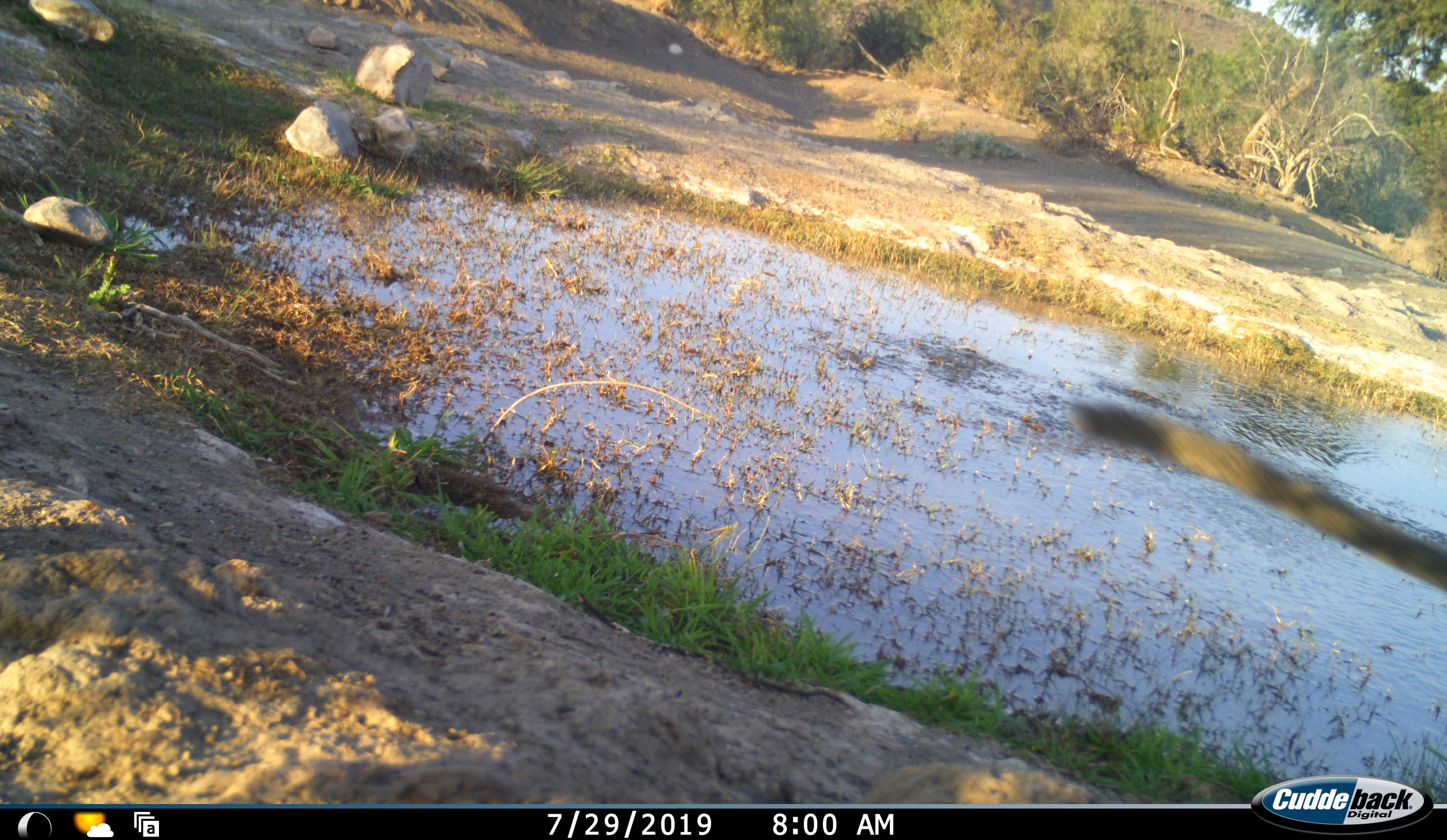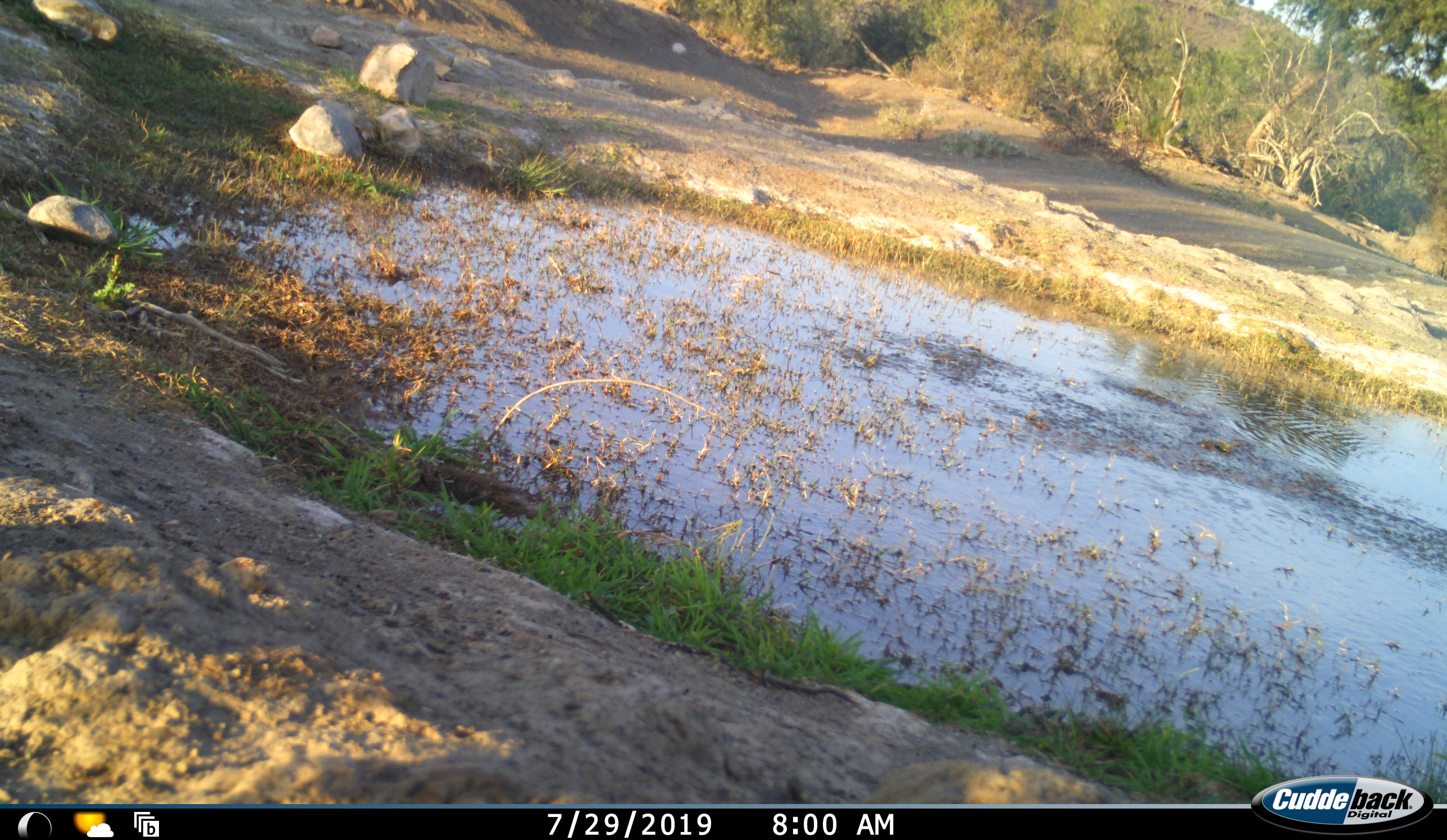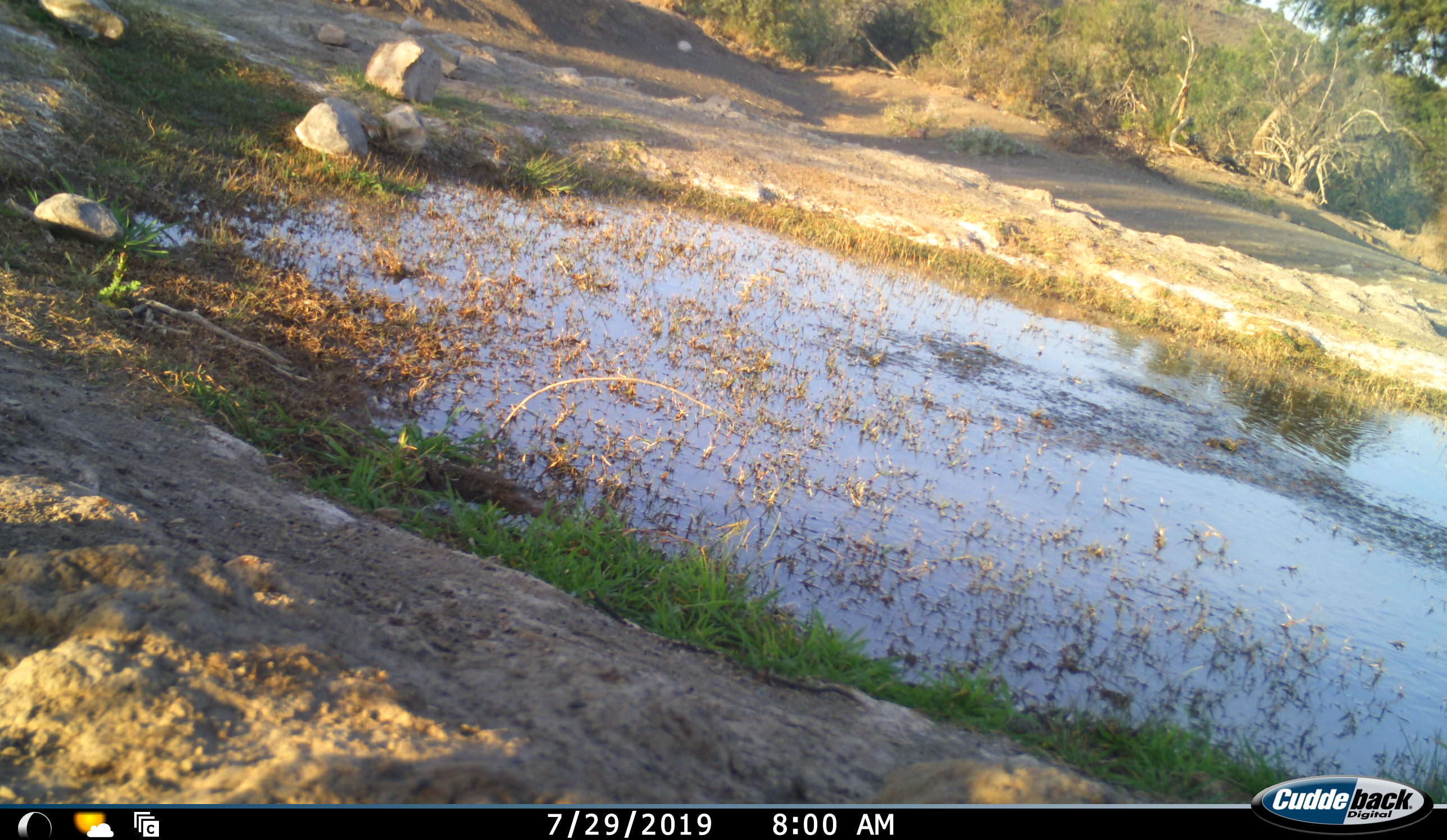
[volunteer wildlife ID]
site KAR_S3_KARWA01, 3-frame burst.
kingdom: Animalia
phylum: Chordata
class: Mammalia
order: Primates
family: Cercopithecidae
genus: Chlorocebus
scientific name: Chlorocebus pygerythrus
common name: vervet monkey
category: monkeyvervet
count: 1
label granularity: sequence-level